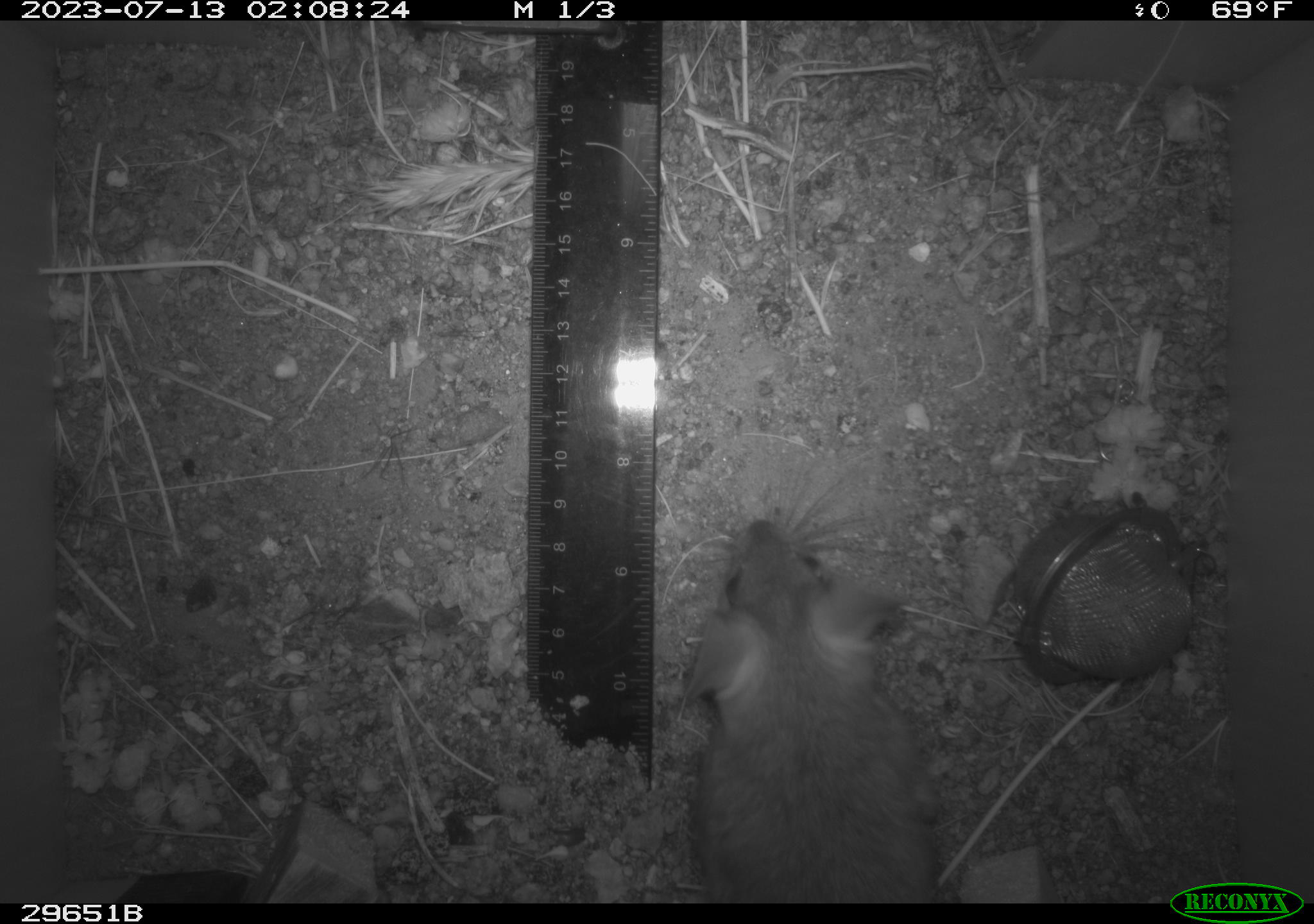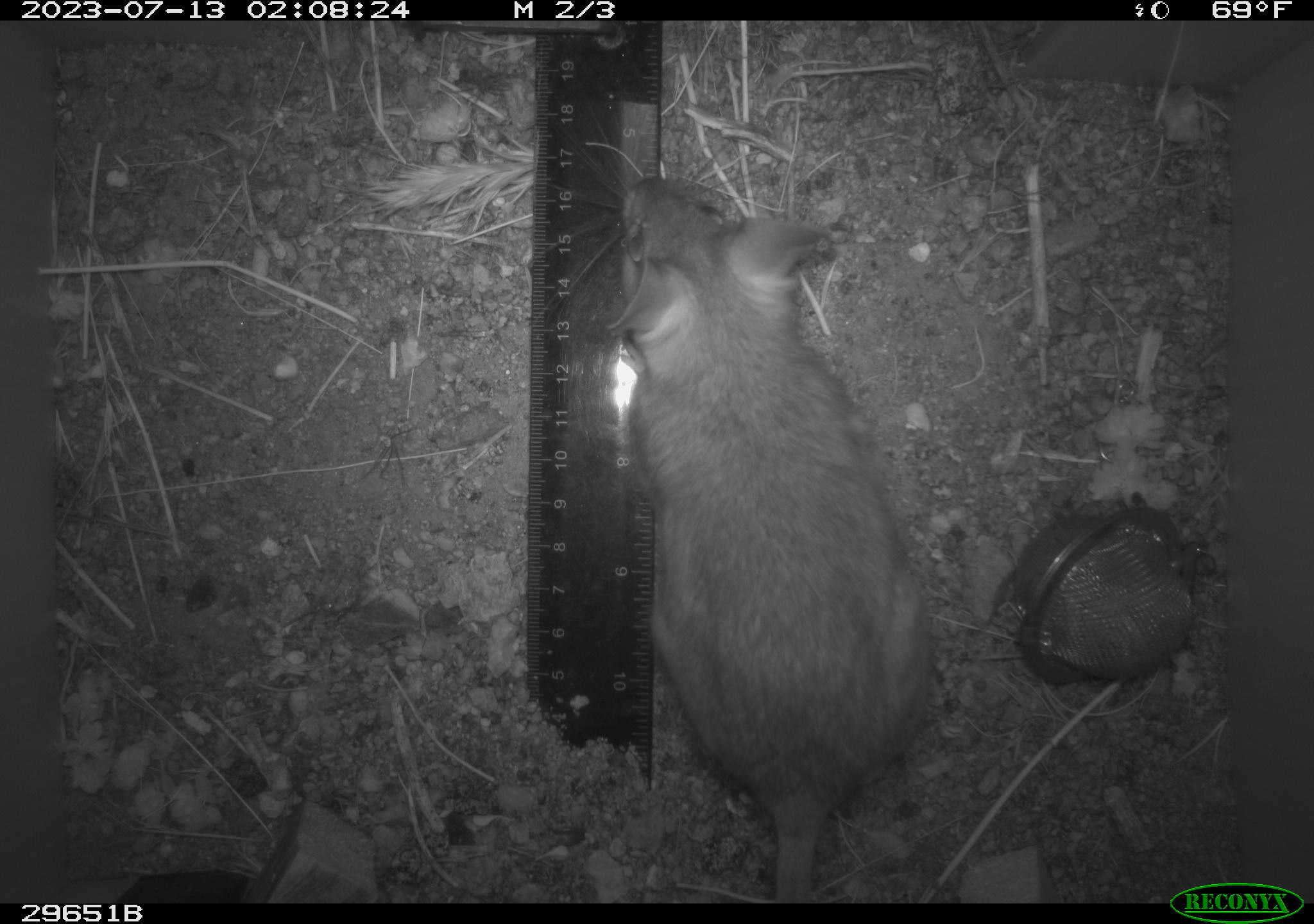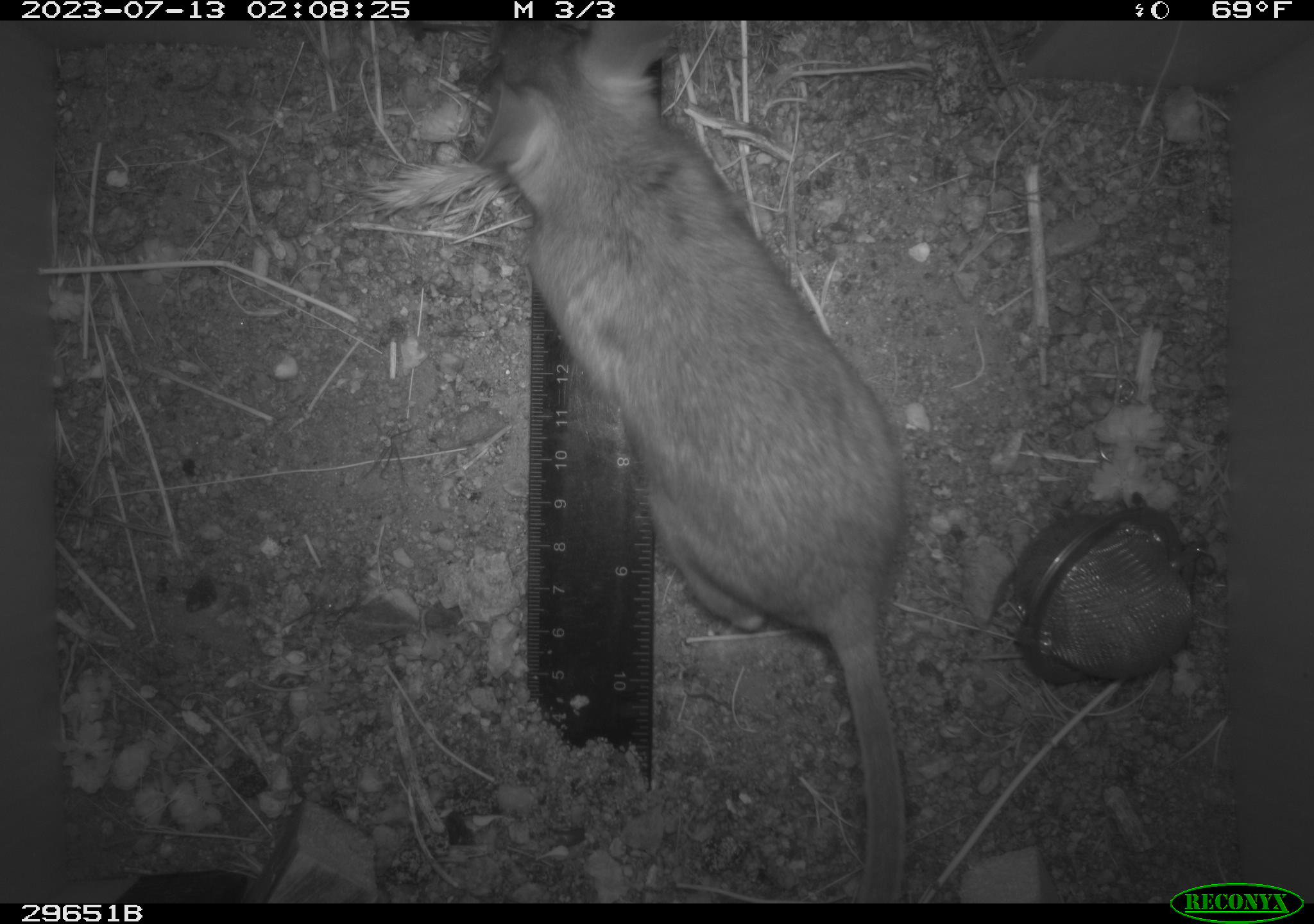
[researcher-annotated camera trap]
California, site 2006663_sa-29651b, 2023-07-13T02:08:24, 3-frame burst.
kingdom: Animalia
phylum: Chordata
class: Mammalia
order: Rodentia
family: Cricetidae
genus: Neotoma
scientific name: Neotoma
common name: pack rat or woodrat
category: neotoma species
Neotoma species (pack rat or woodrat) (Neotoma).